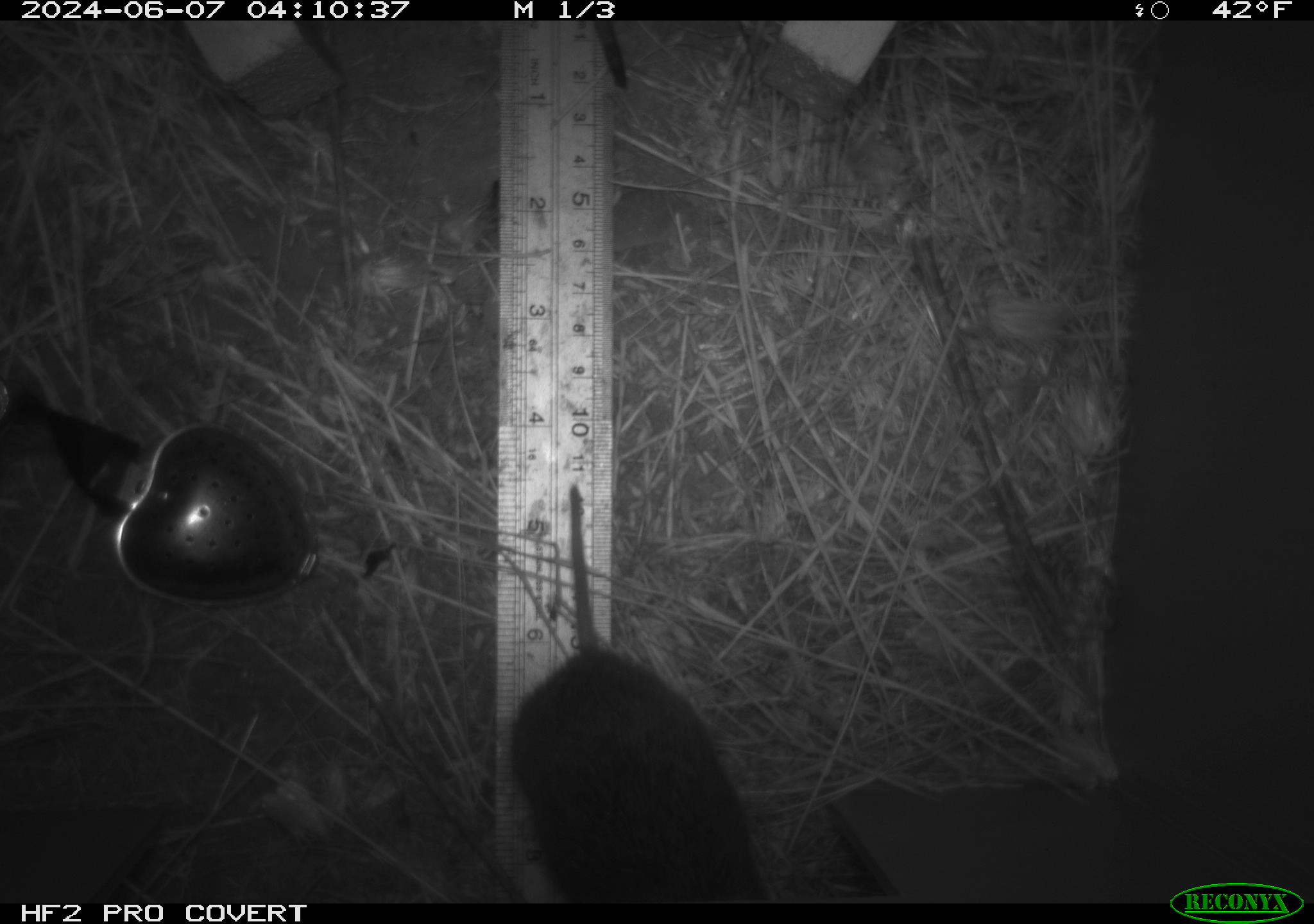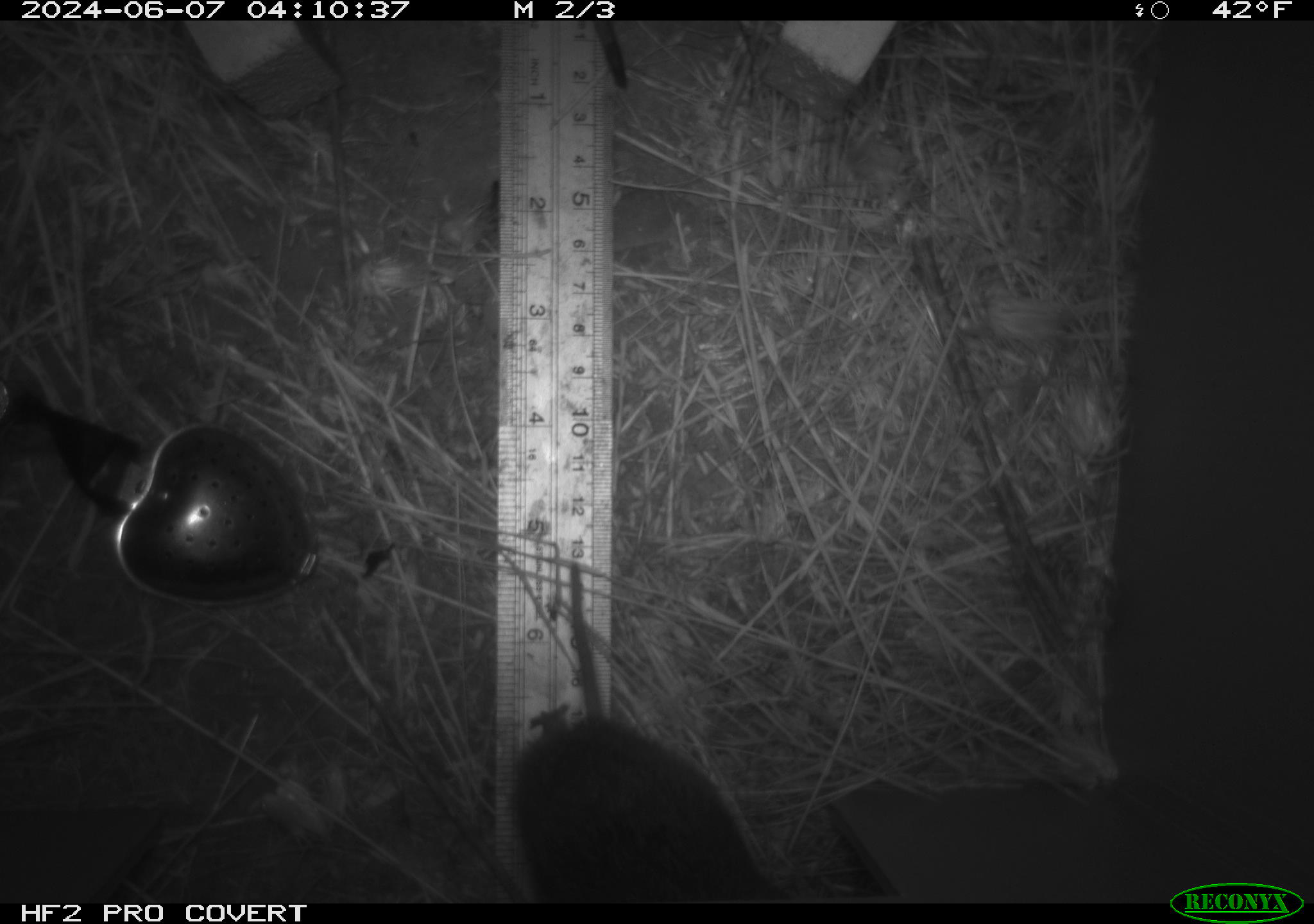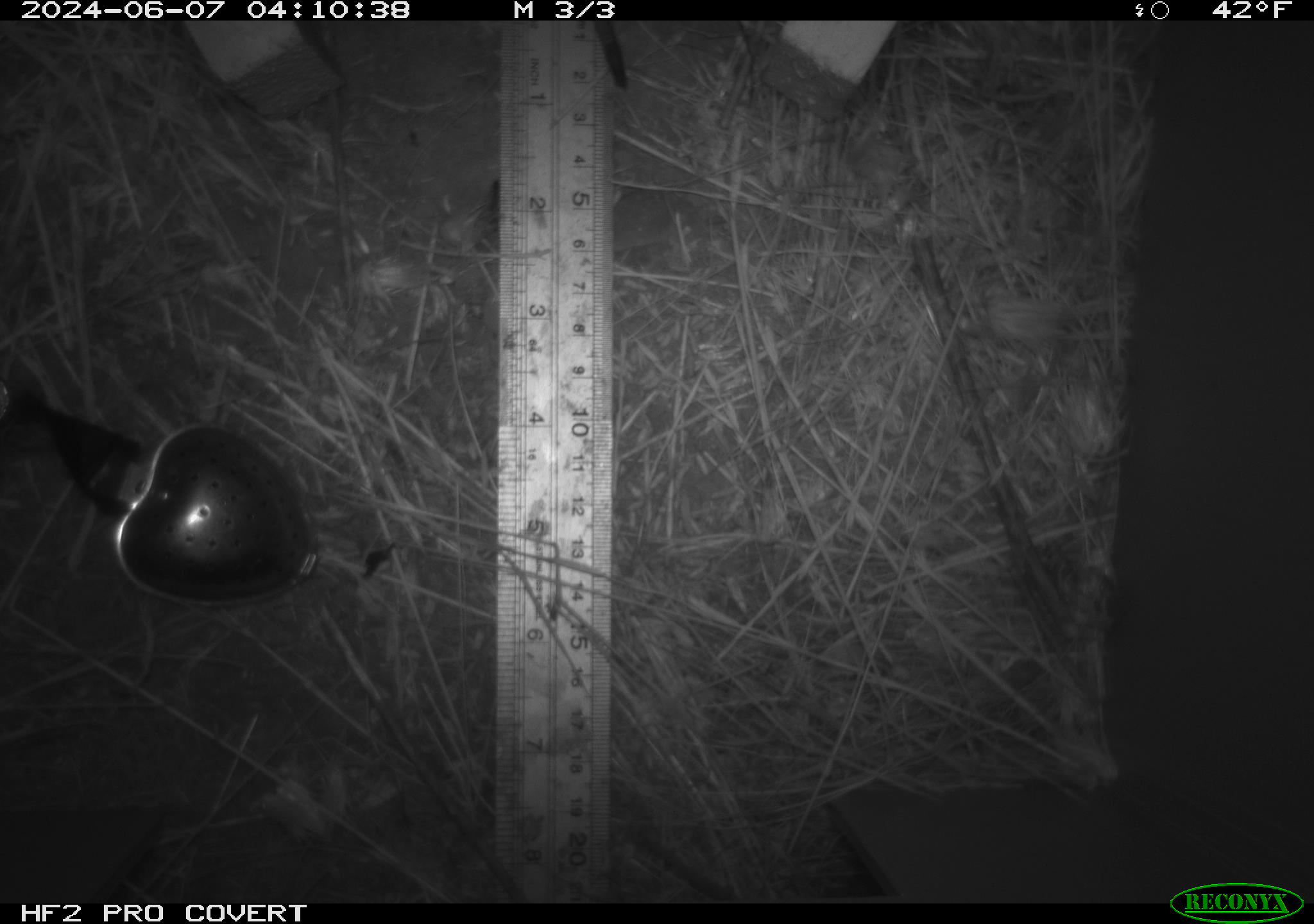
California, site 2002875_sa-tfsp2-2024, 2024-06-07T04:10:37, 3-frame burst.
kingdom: Animalia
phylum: Chordata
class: Mammalia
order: Rodentia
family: Cricetidae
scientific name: Arvicolinae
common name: voles, lemmings, and muskrats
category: arvicolinae subfamily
Arvicolinae subfamily (voles, lemmings, and muskrats) (Arvicolinae).